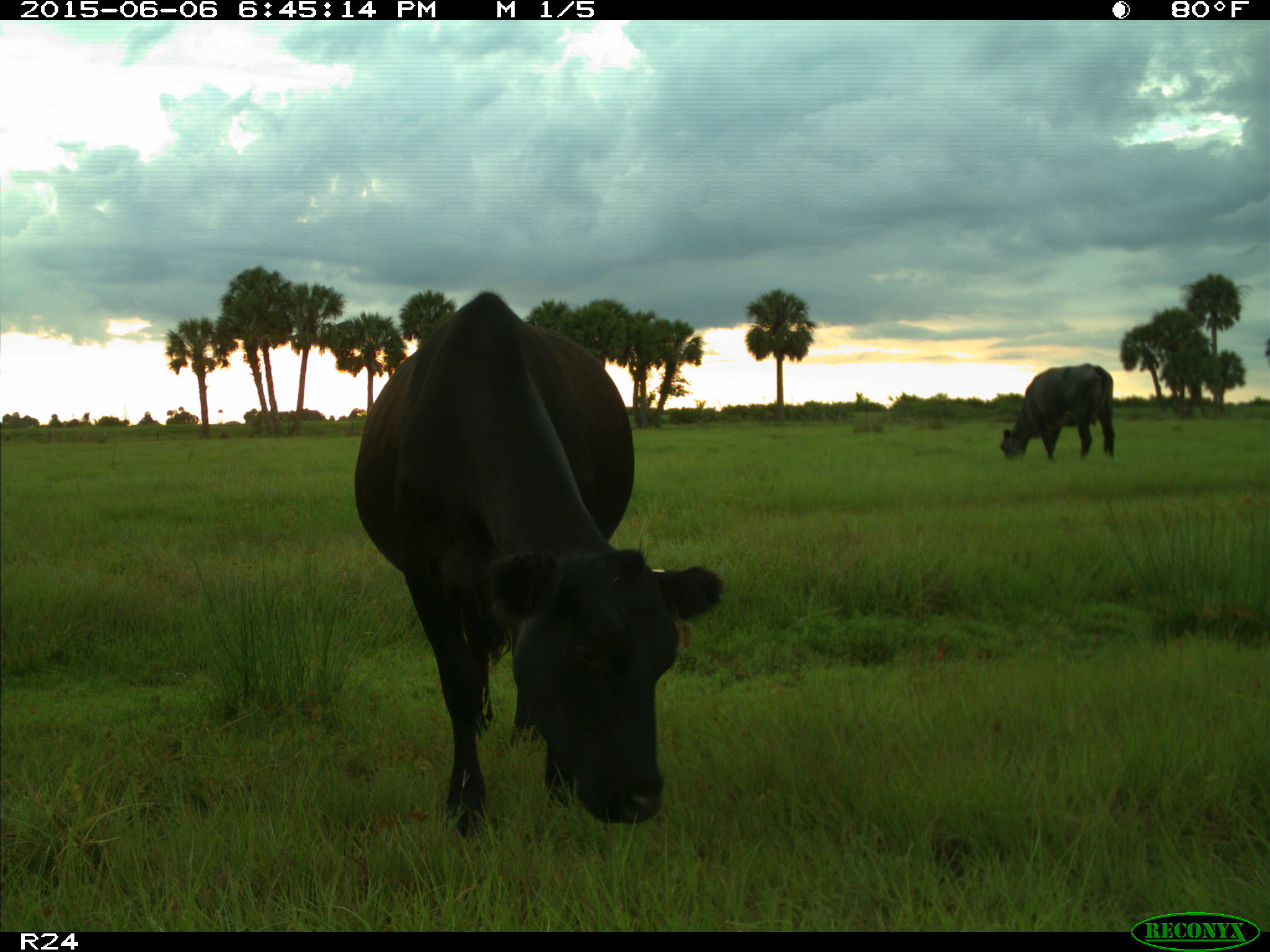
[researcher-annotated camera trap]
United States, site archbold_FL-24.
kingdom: Animalia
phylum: Chordata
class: Mammalia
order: Artiodactyla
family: Bovidae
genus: Bos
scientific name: Bos taurus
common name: domestic cow